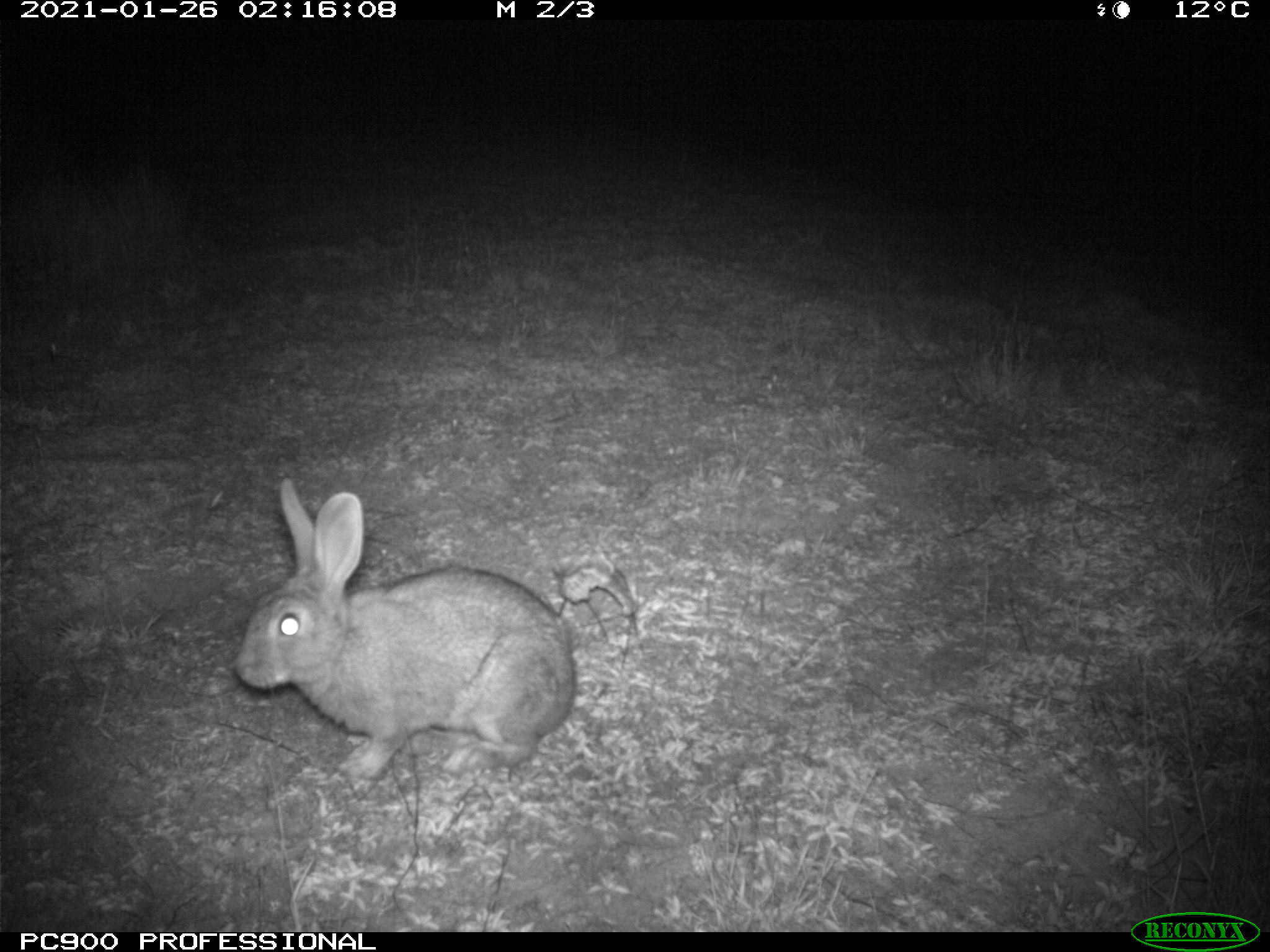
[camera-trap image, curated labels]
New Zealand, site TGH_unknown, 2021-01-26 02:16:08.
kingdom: Animalia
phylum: Chordata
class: Mammalia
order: Lagomorpha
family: Leporidae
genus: Oryctolagus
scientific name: Oryctolagus cuniculus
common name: european rabbit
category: rabbit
Rabbit (european rabbit) (Oryctolagus cuniculus).